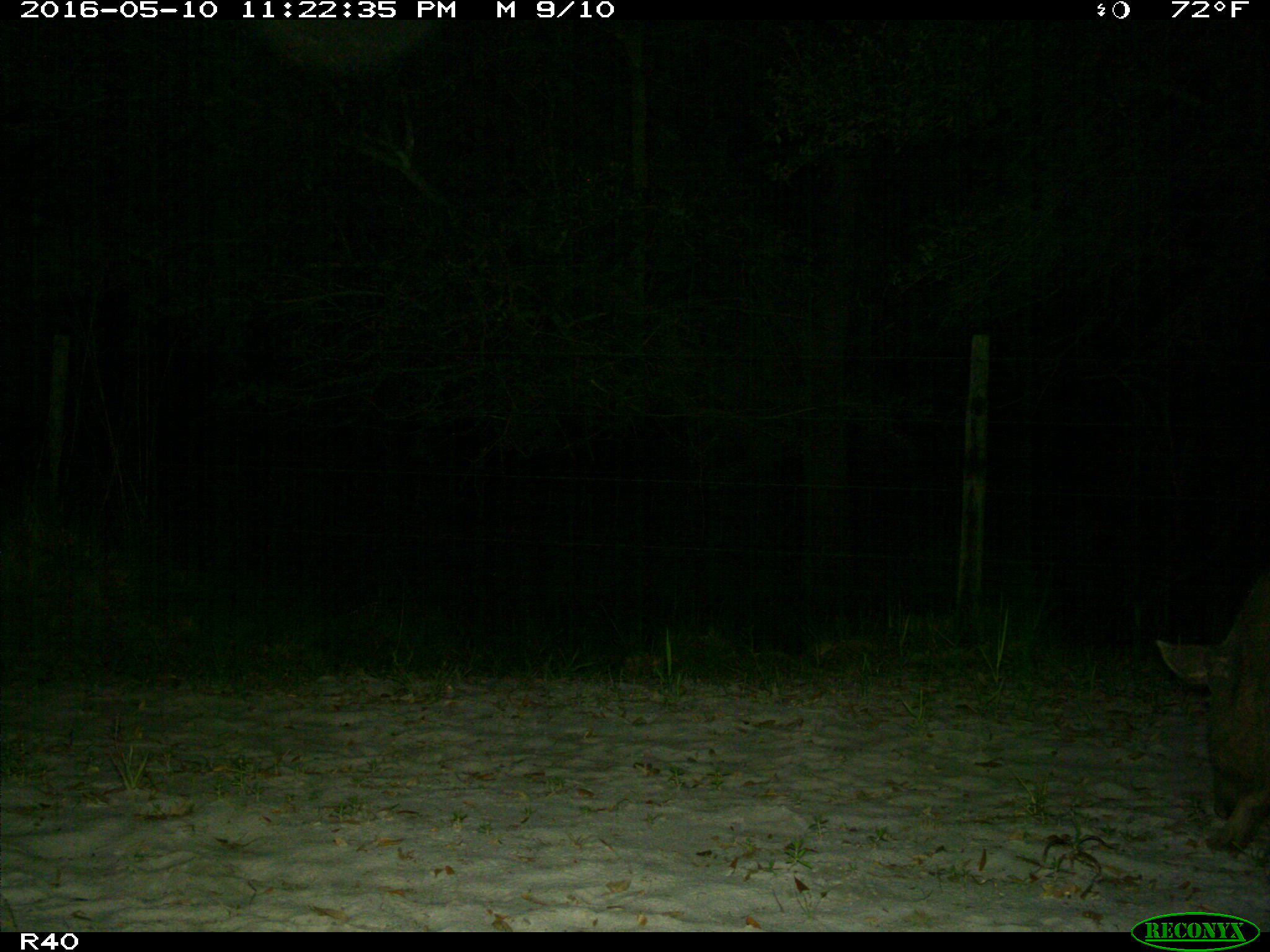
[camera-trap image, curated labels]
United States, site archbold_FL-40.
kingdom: Animalia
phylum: Chordata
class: Mammalia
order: Artiodactyla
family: Suidae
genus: Sus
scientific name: Sus scrofa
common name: wild boar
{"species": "Sus scrofa (wild boar)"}